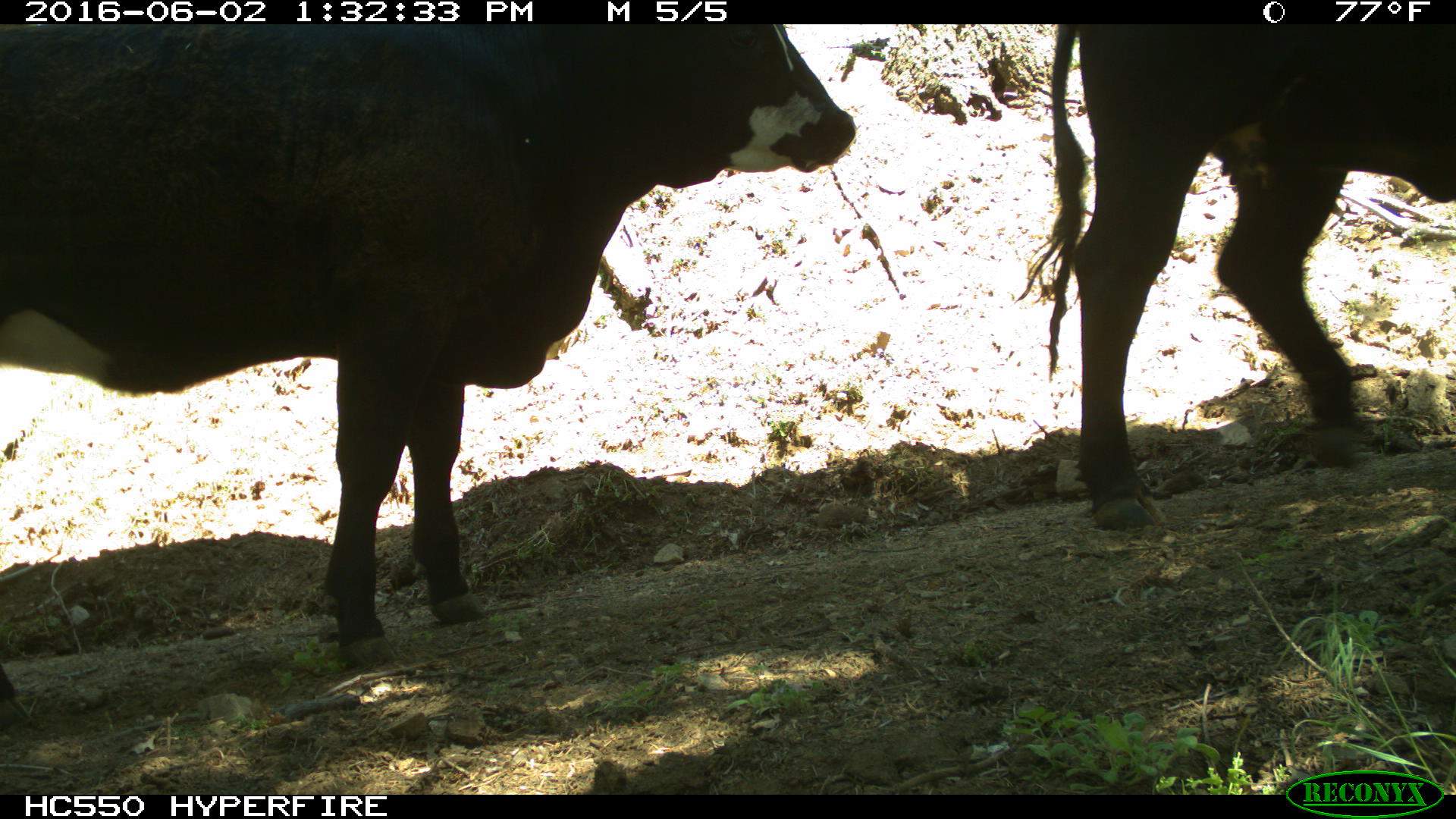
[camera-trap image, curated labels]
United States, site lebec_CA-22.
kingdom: Animalia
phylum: Chordata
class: Mammalia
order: Artiodactyla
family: Bovidae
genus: Bos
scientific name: Bos taurus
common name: domestic cow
Bos taurus (domestic cow).